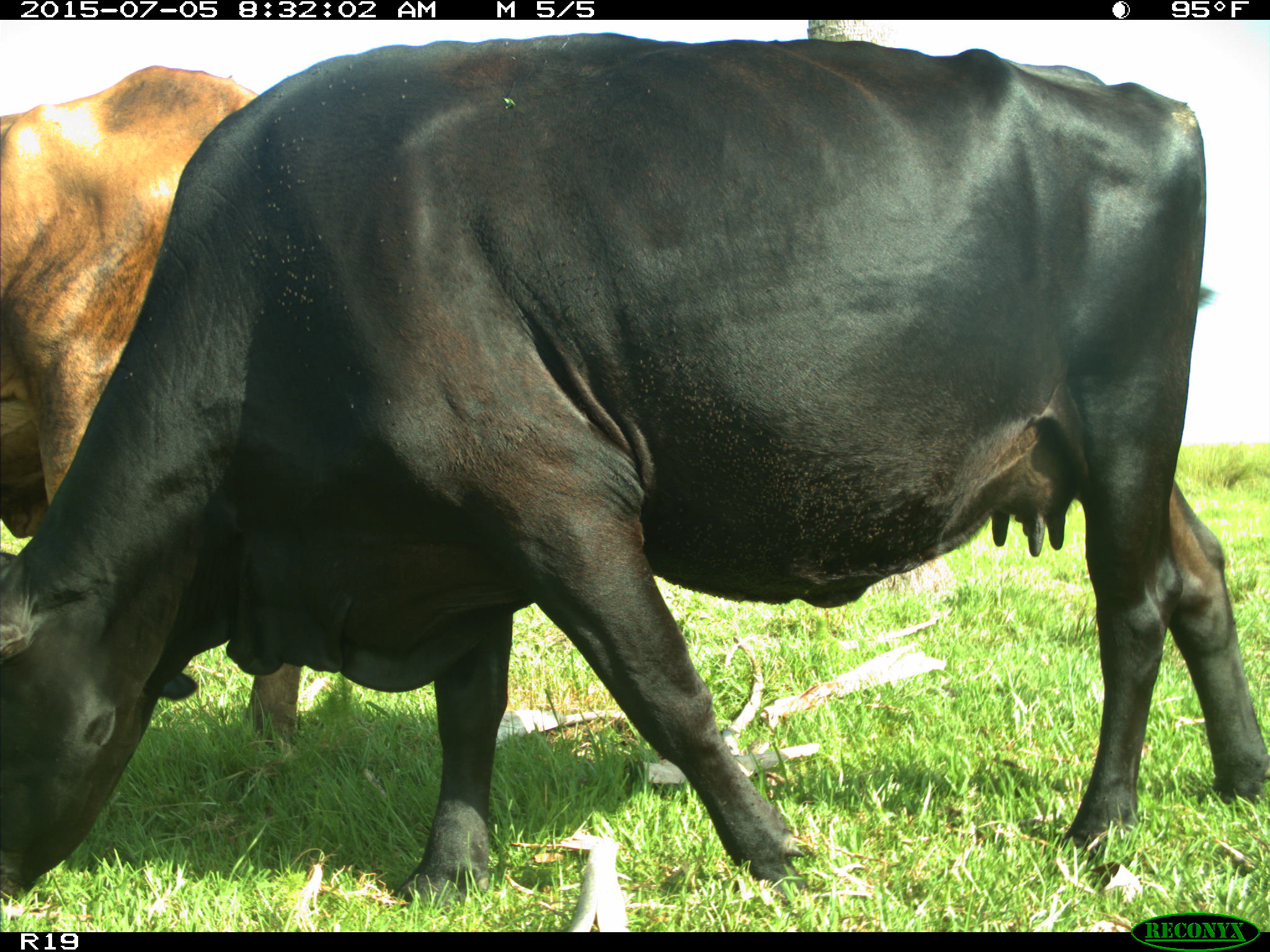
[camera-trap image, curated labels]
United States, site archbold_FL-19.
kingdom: Animalia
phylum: Chordata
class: Mammalia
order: Artiodactyla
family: Bovidae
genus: Bos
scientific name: Bos taurus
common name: domestic cow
Bos taurus (domestic cow).